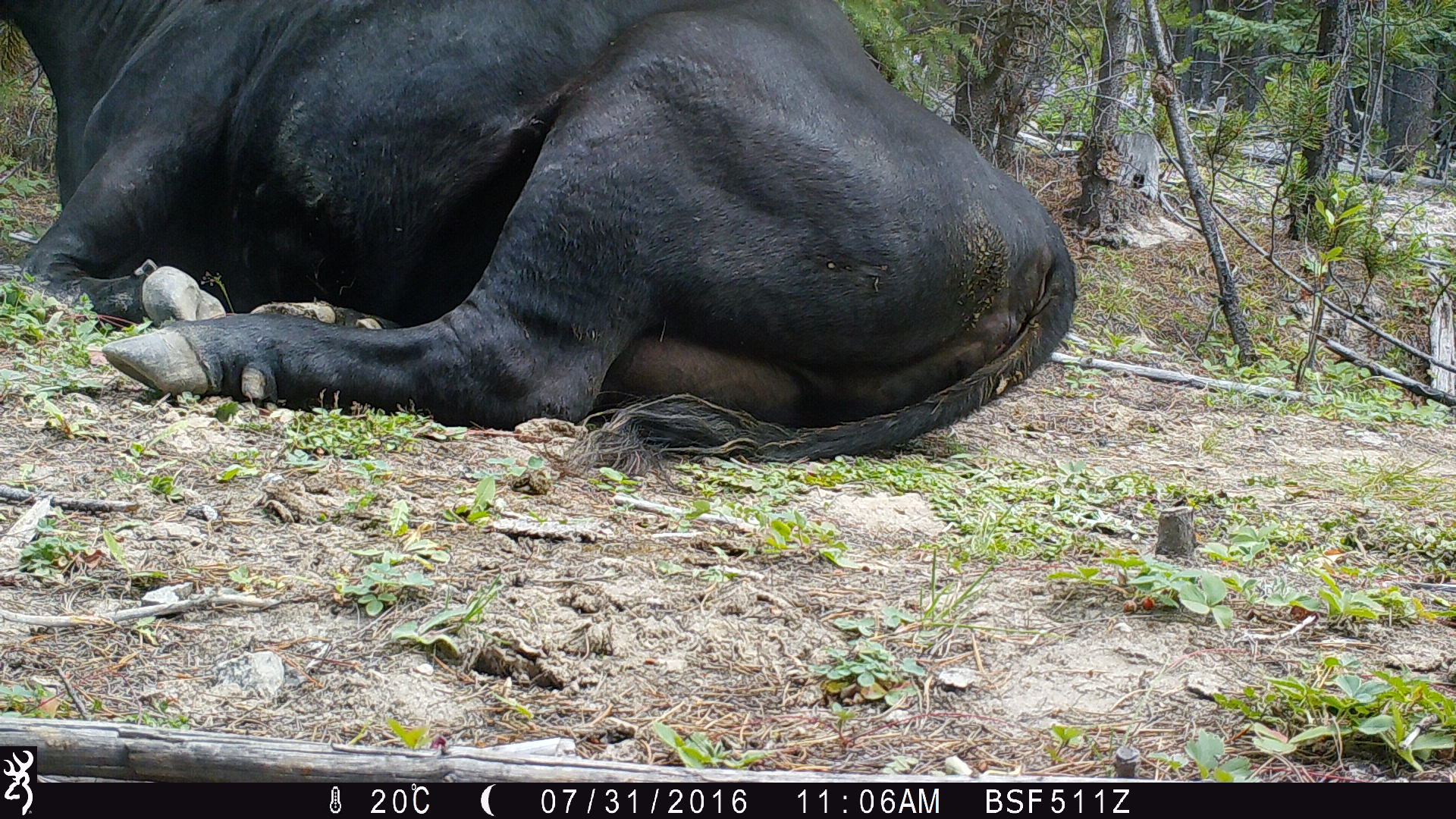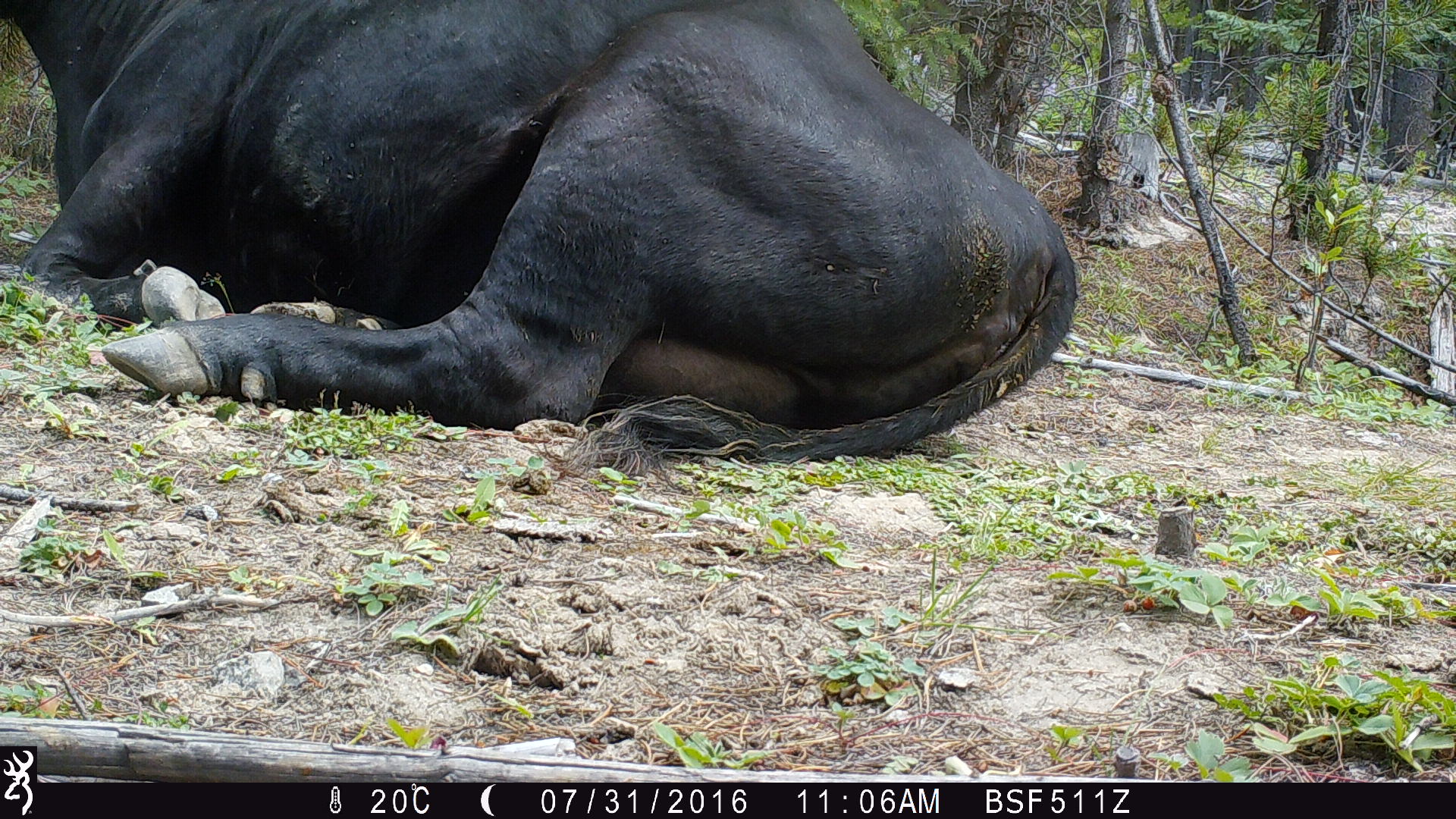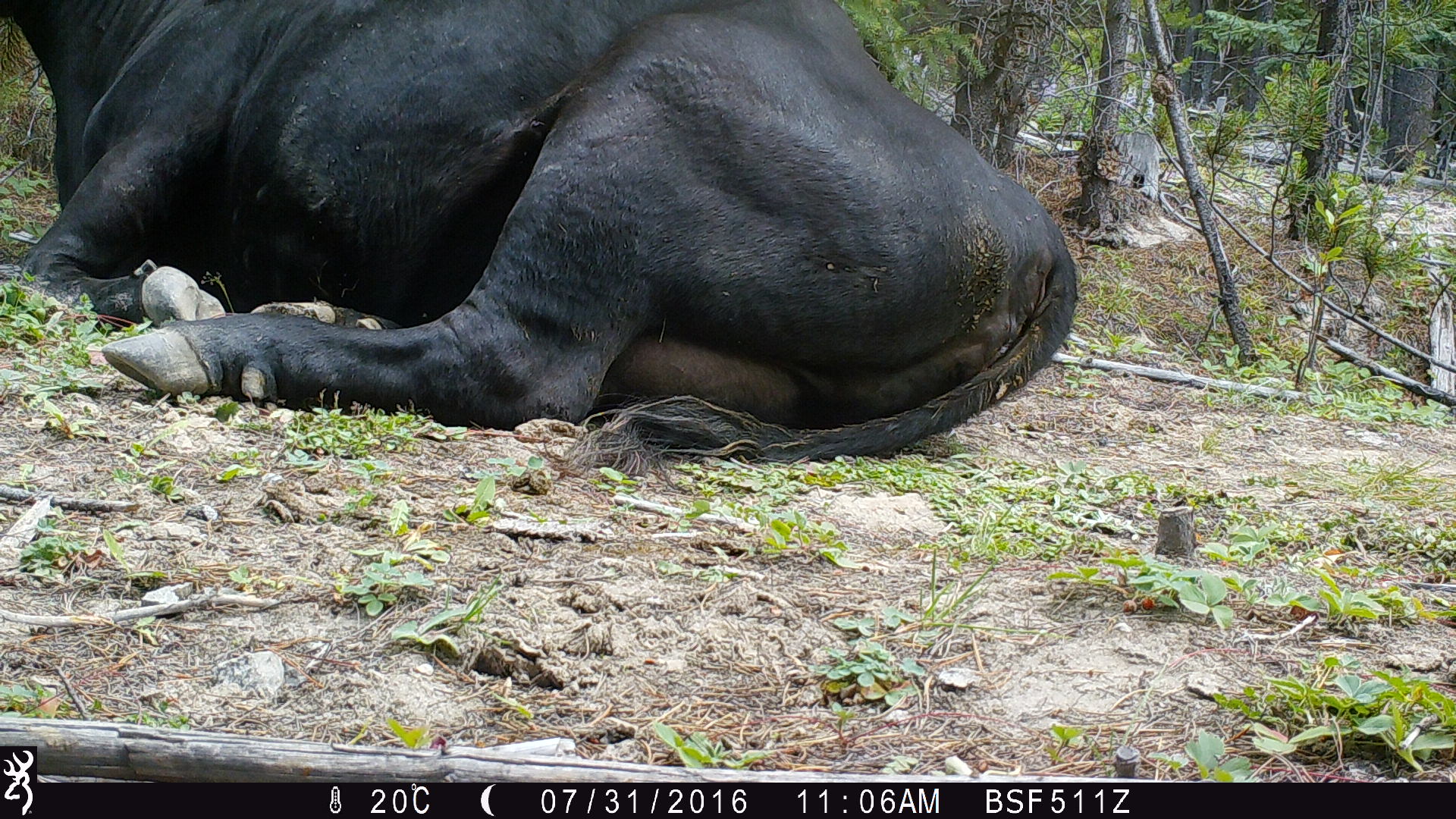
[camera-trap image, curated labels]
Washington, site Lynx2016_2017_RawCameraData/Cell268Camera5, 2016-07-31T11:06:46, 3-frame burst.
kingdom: Animalia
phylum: Chordata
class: Mammalia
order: Artiodactyla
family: Bovidae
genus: Bos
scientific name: Bos taurus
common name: domestic cattle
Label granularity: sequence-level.